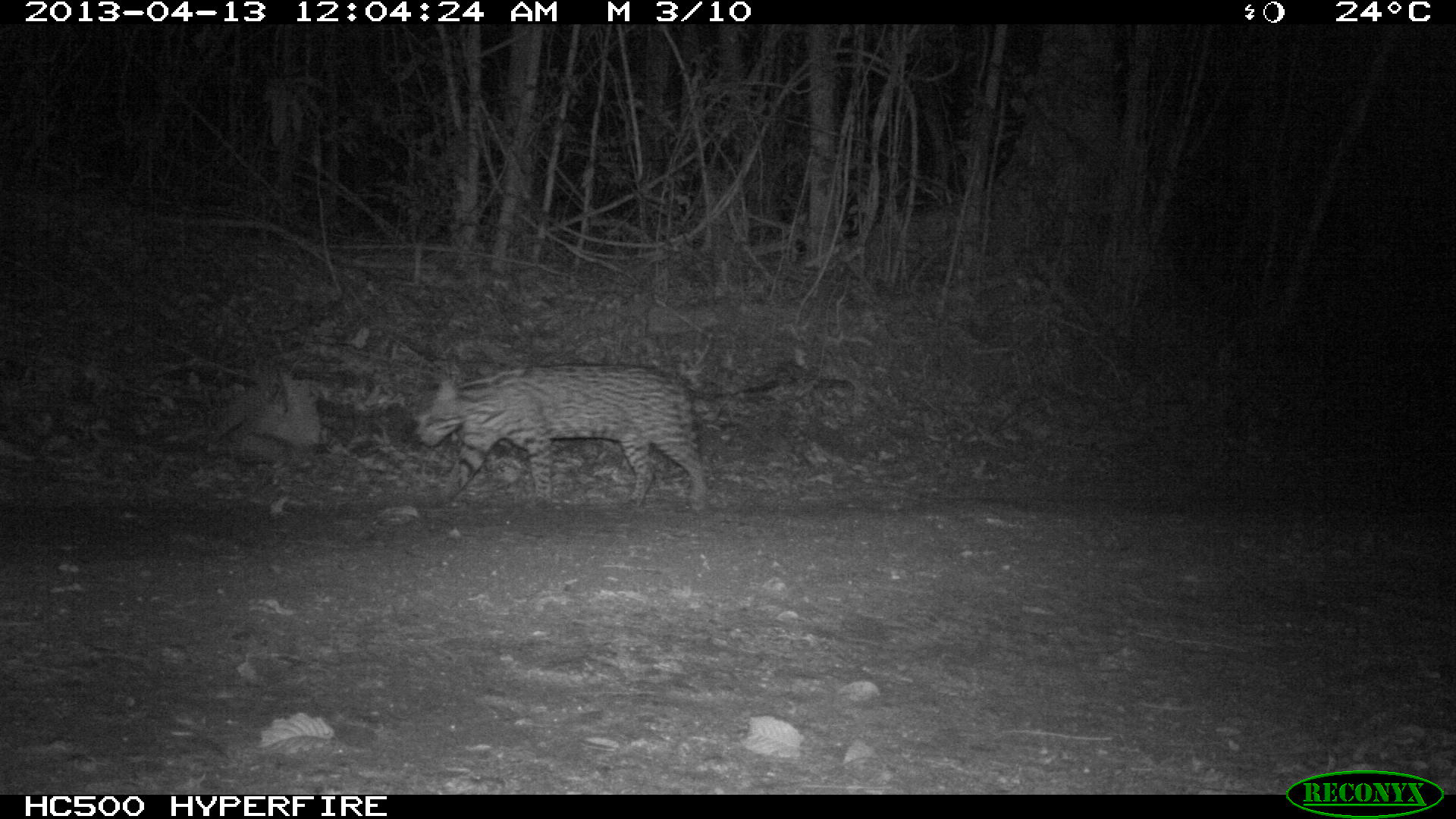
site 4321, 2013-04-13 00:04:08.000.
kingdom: Animalia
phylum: Chordata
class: Mammalia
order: Carnivora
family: Felidae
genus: Leopardus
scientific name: Leopardus pardalis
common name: ocelot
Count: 1.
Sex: male.